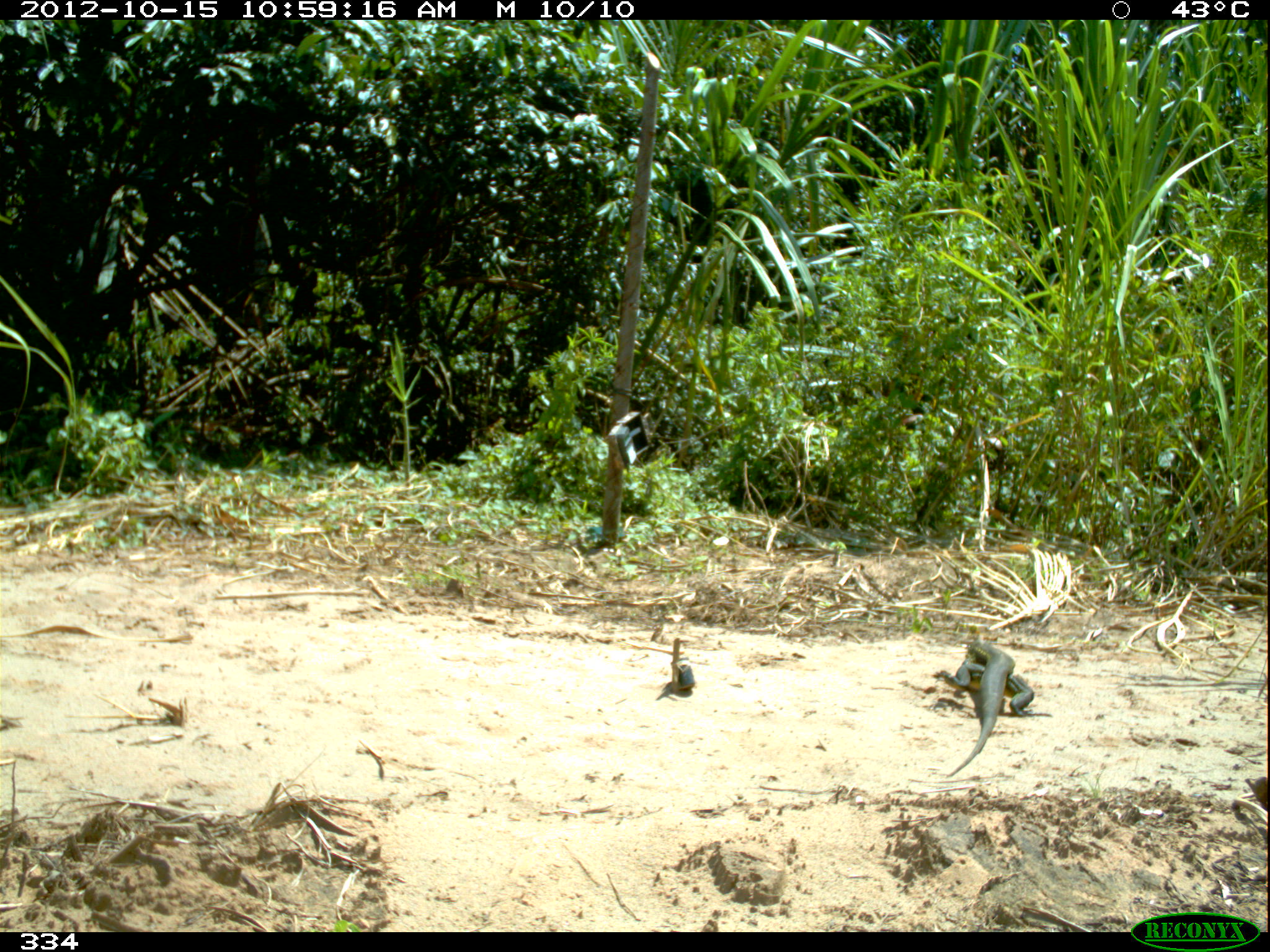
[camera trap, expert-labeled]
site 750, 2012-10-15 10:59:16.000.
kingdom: Animalia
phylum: Chordata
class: Reptilia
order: Squamata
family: Teiidae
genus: Tupinambis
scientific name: Tupinambis teguixin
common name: gold tegu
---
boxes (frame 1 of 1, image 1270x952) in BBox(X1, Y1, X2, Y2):
tupinambis teguixin: BBox(931, 639, 1034, 777)